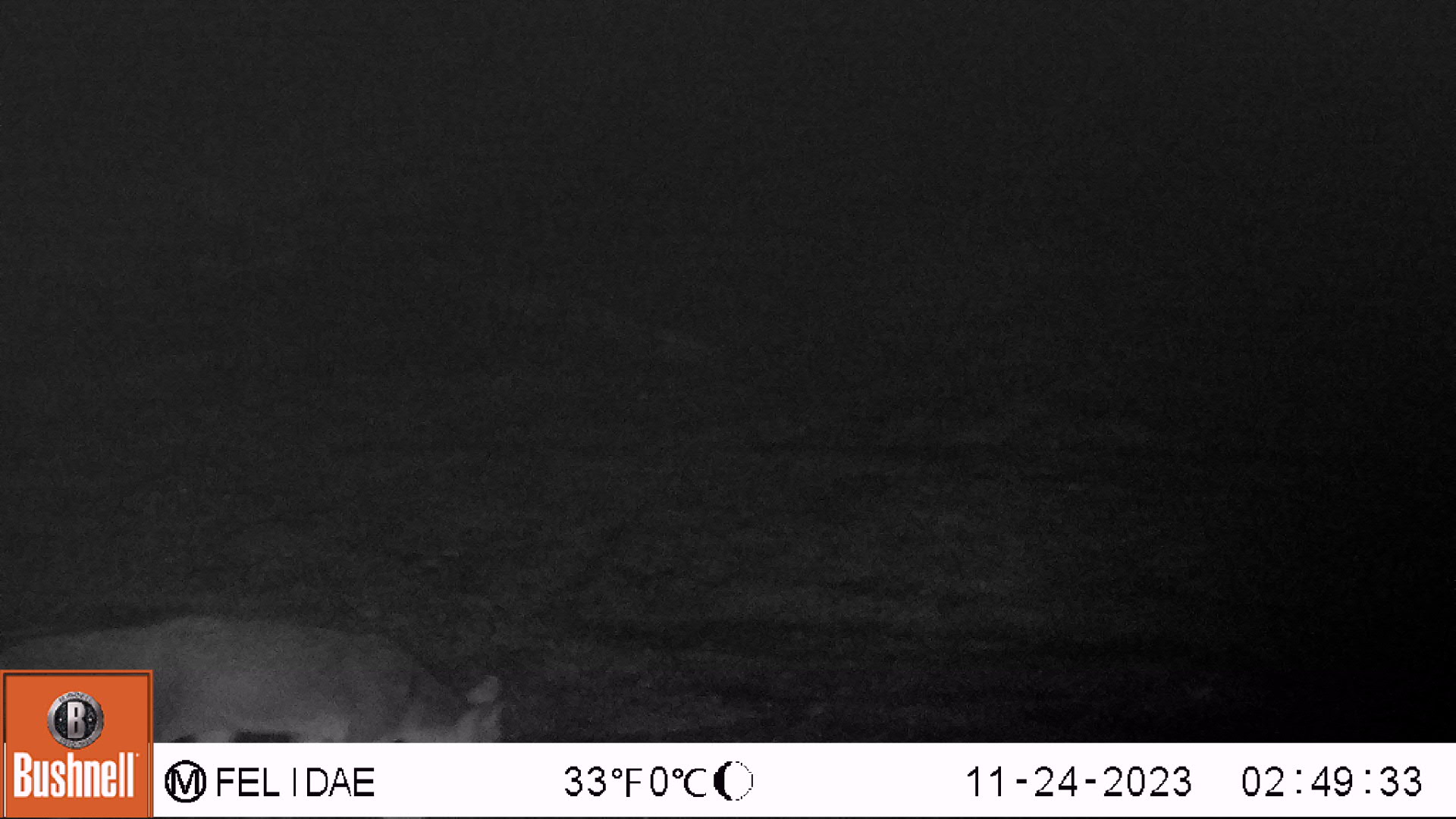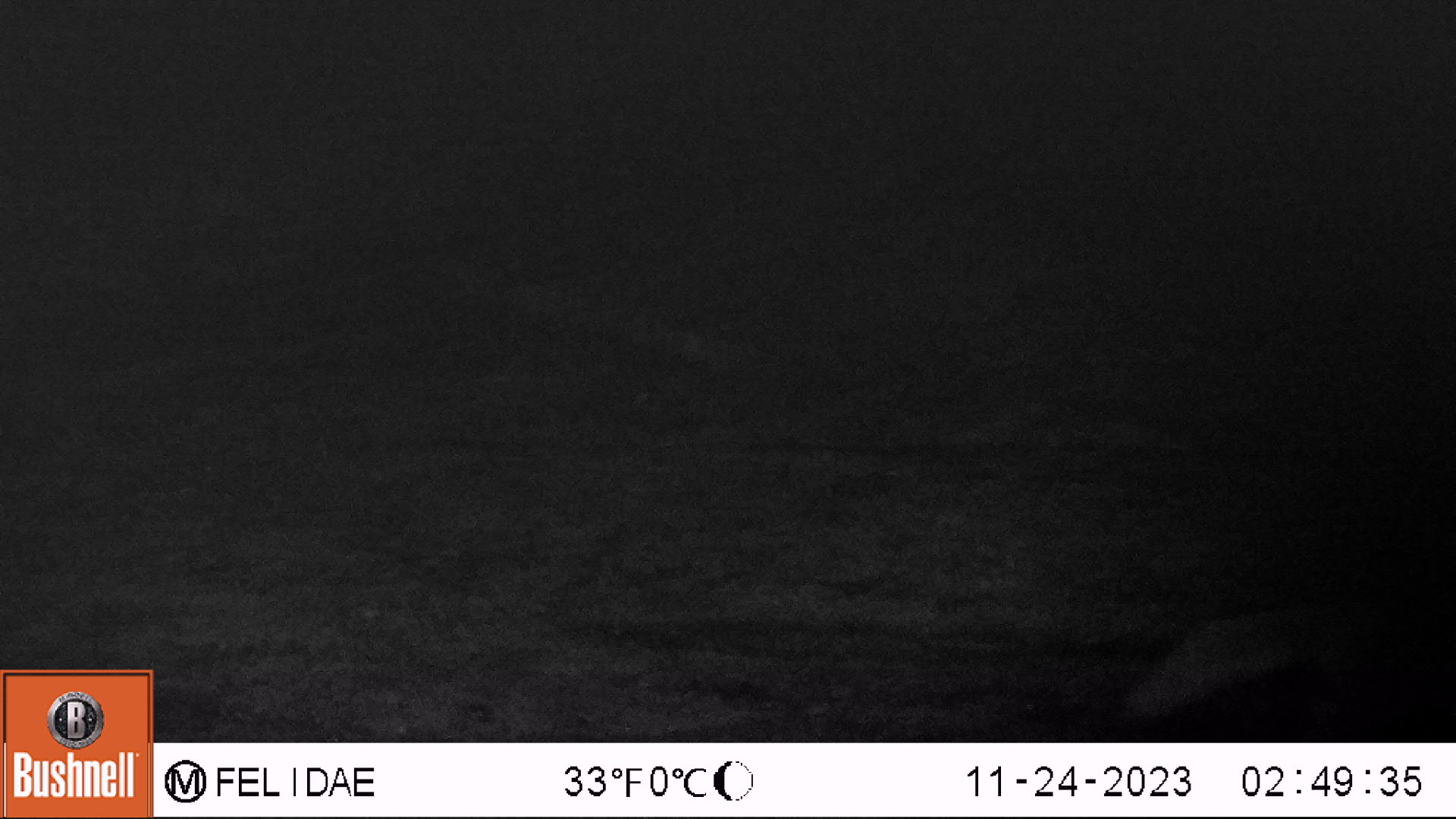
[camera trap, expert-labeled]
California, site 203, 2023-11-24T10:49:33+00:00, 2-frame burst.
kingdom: Animalia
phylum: Chordata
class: Mammalia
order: Carnivora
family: Canidae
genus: Urocyon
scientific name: Urocyon cinereoargenteus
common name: gray fox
Gray fox (Urocyon cinereoargenteus).